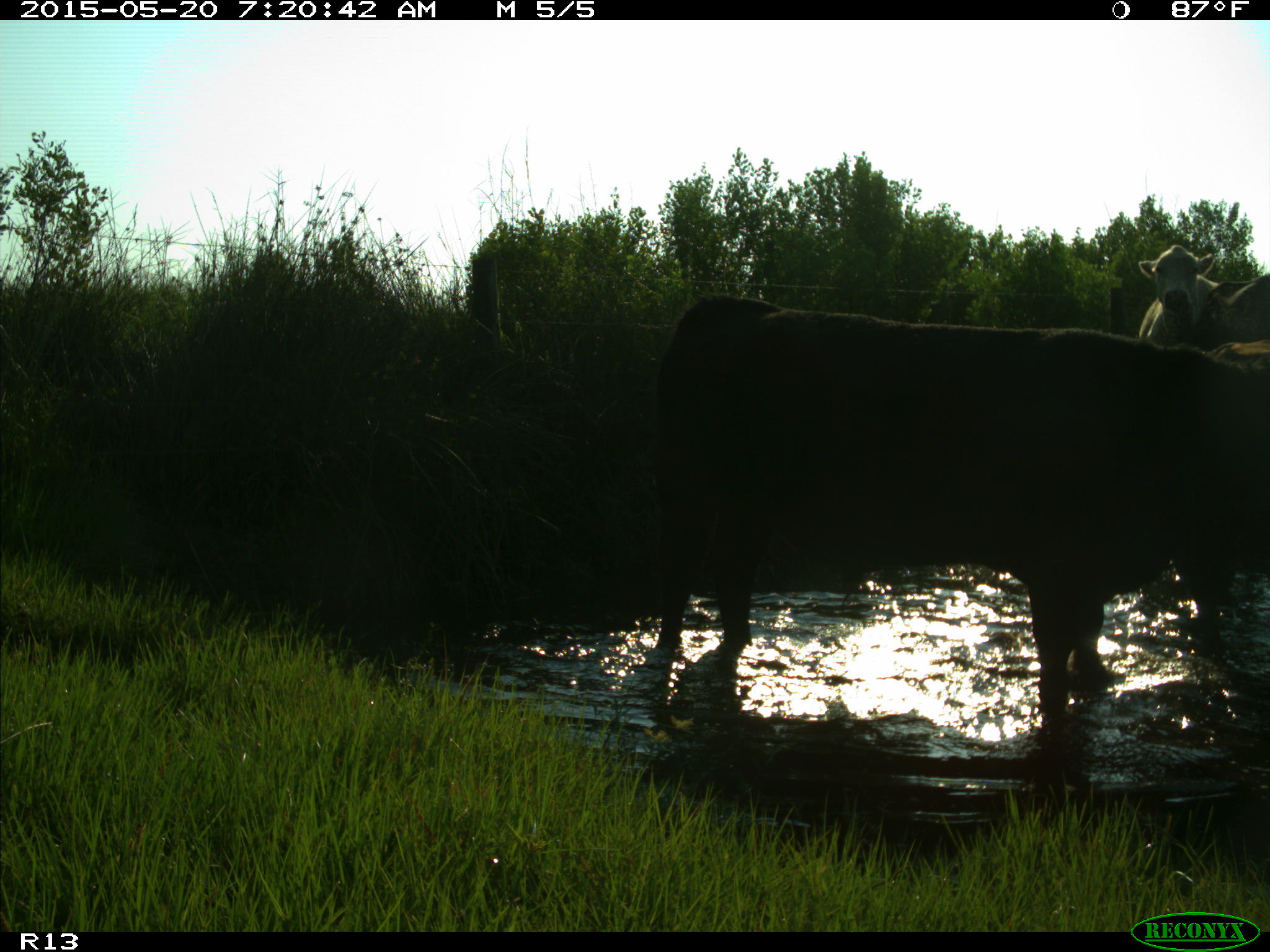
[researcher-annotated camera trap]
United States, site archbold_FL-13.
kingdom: Animalia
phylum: Chordata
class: Mammalia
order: Artiodactyla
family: Bovidae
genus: Bos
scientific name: Bos taurus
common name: domestic cow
Bos taurus (domestic cow).